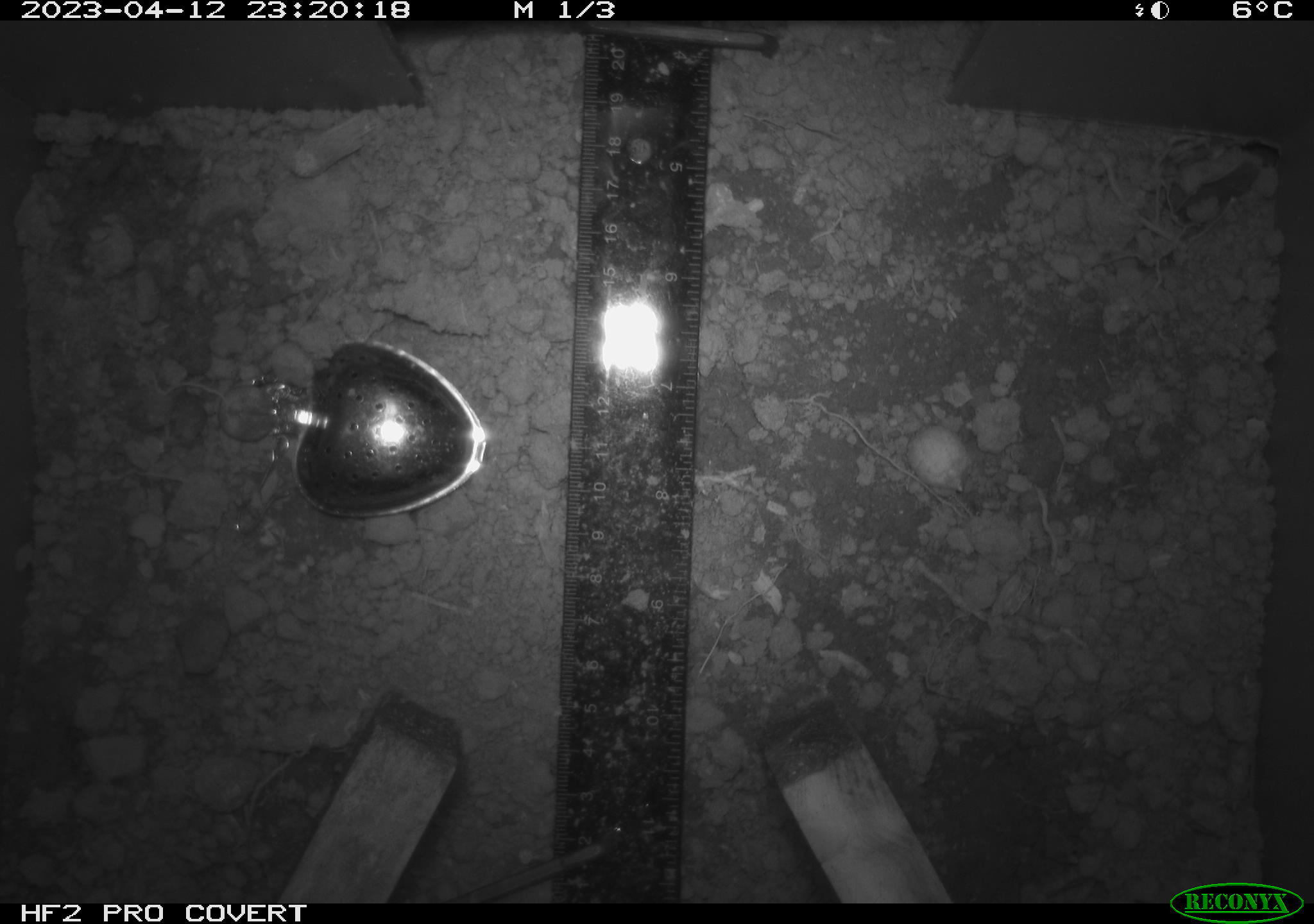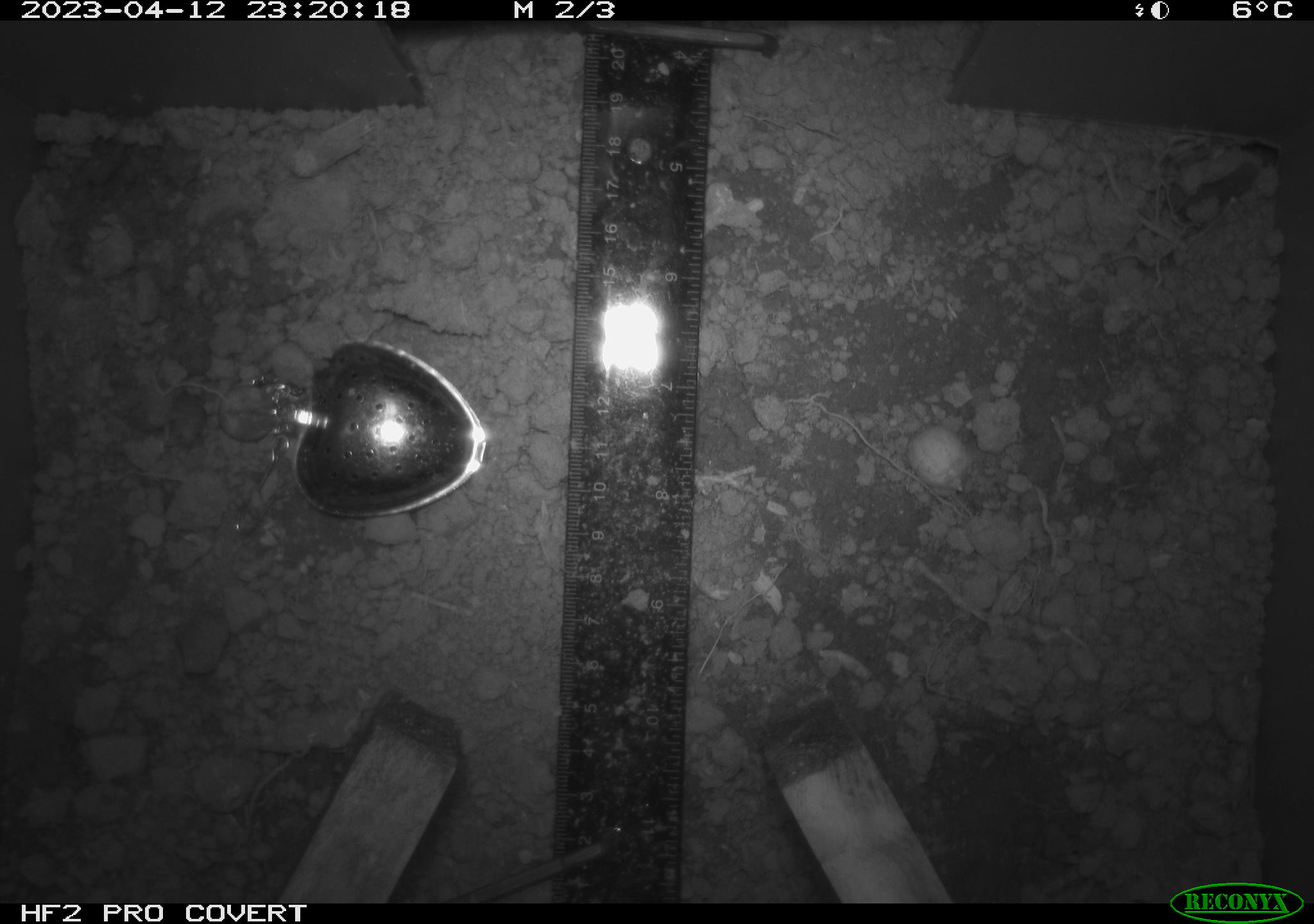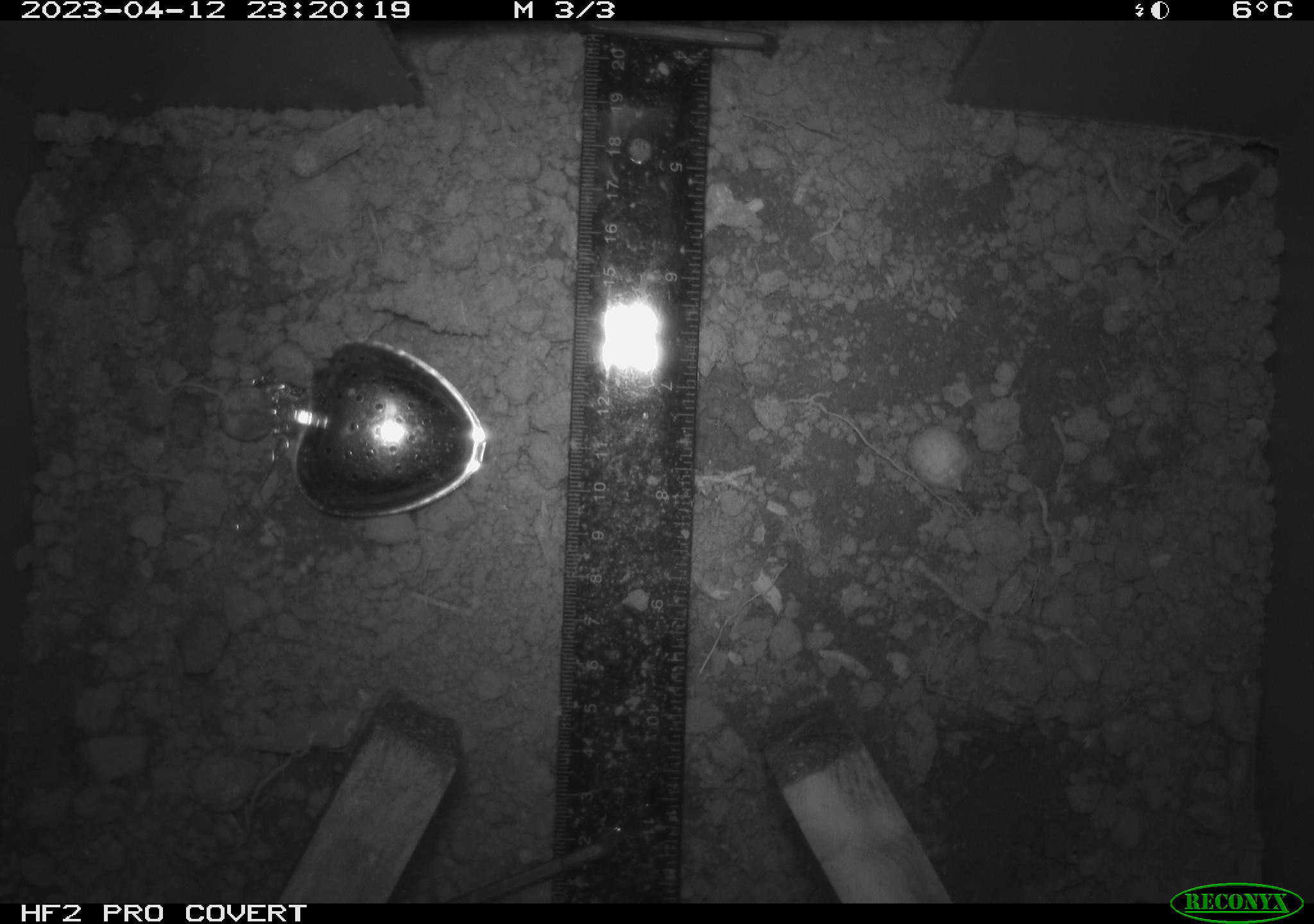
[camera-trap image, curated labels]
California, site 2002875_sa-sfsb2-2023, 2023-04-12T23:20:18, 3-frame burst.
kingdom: Animalia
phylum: Chordata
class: Mammalia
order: Rodentia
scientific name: Rodentia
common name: mouse species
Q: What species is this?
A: Mouse species (Rodentia).